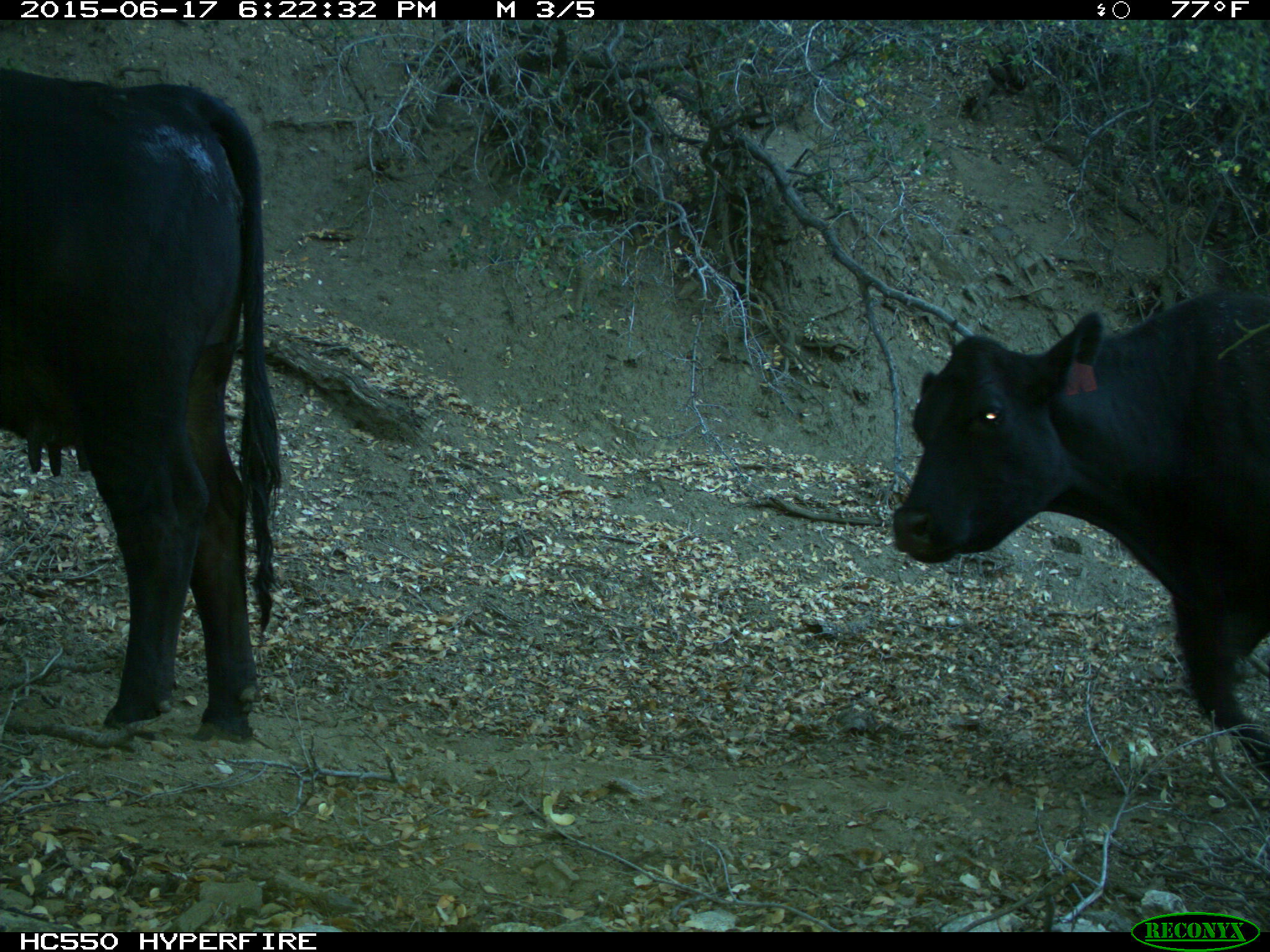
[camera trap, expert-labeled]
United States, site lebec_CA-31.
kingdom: Animalia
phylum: Chordata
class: Mammalia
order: Artiodactyla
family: Bovidae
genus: Bos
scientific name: Bos taurus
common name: domestic cow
Bos taurus (domestic cow).